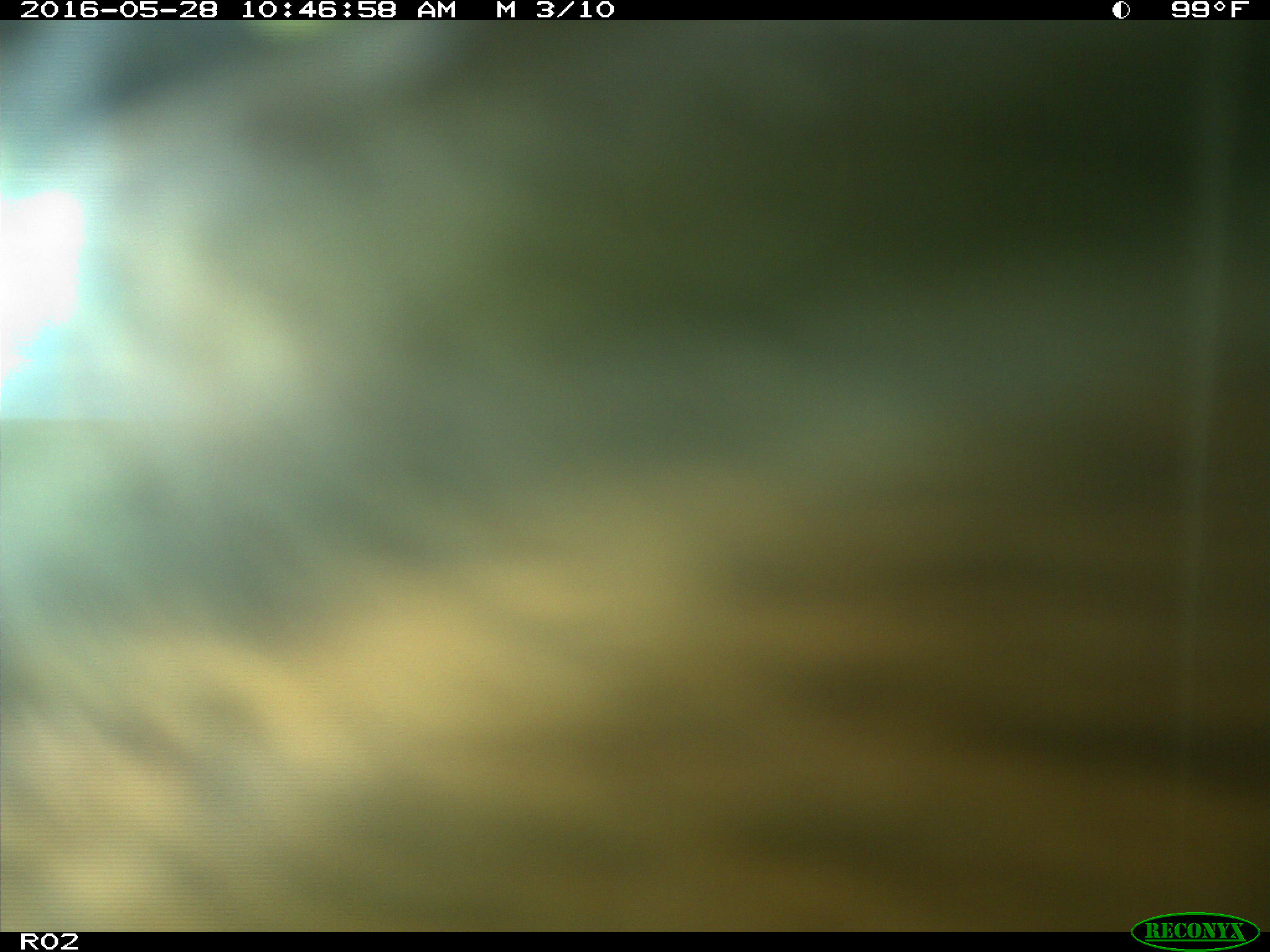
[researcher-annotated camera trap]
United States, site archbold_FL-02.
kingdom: Animalia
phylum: Chordata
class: Mammalia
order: Artiodactyla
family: Bovidae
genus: Bos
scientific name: Bos taurus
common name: domestic cow